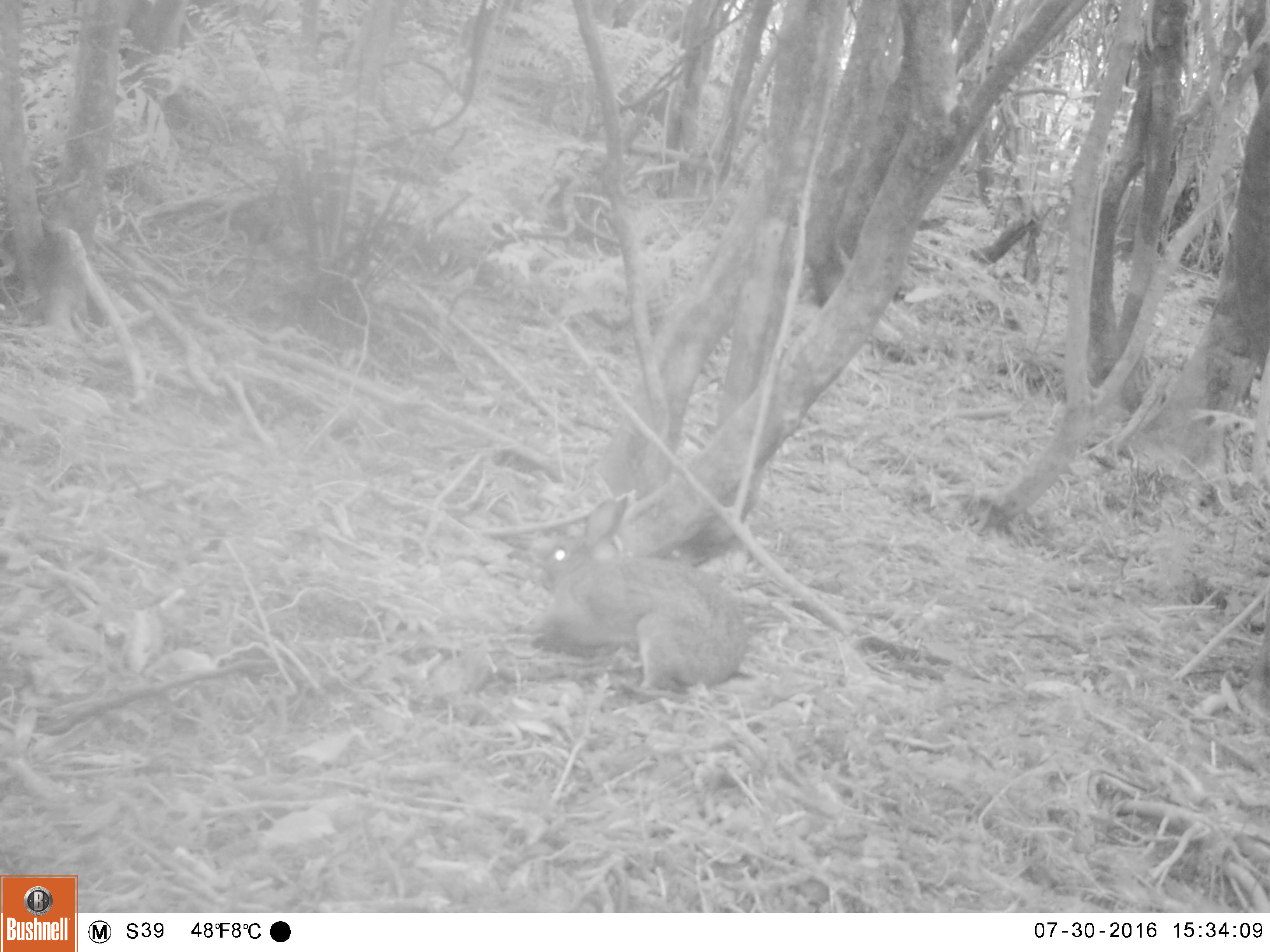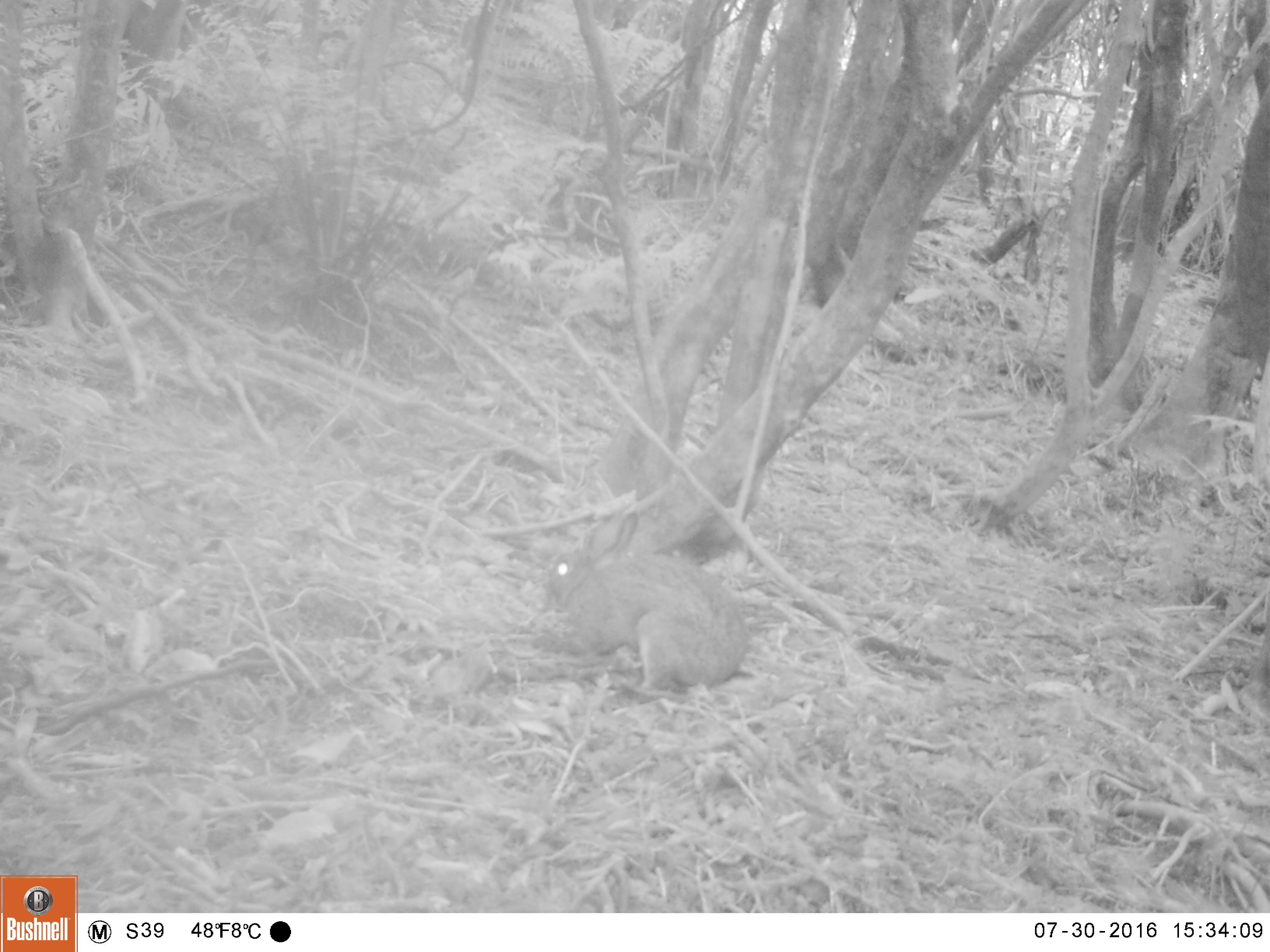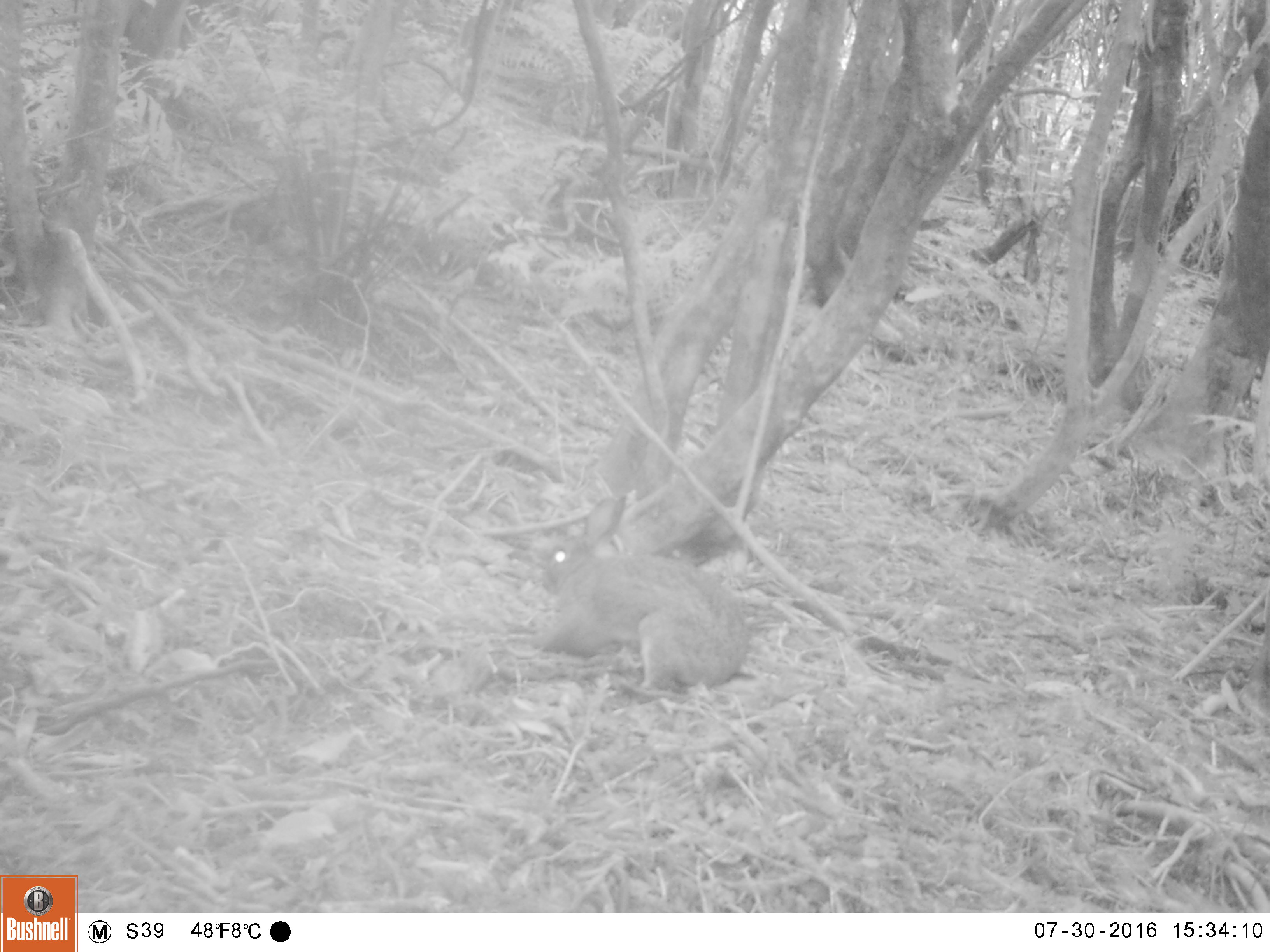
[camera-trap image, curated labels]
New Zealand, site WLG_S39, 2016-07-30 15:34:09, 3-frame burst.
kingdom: Animalia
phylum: Chordata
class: Mammalia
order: Lagomorpha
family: Leporidae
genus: Oryctolagus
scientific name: Oryctolagus cuniculus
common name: european rabbit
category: rabbit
Rabbit (european rabbit) (Oryctolagus cuniculus).